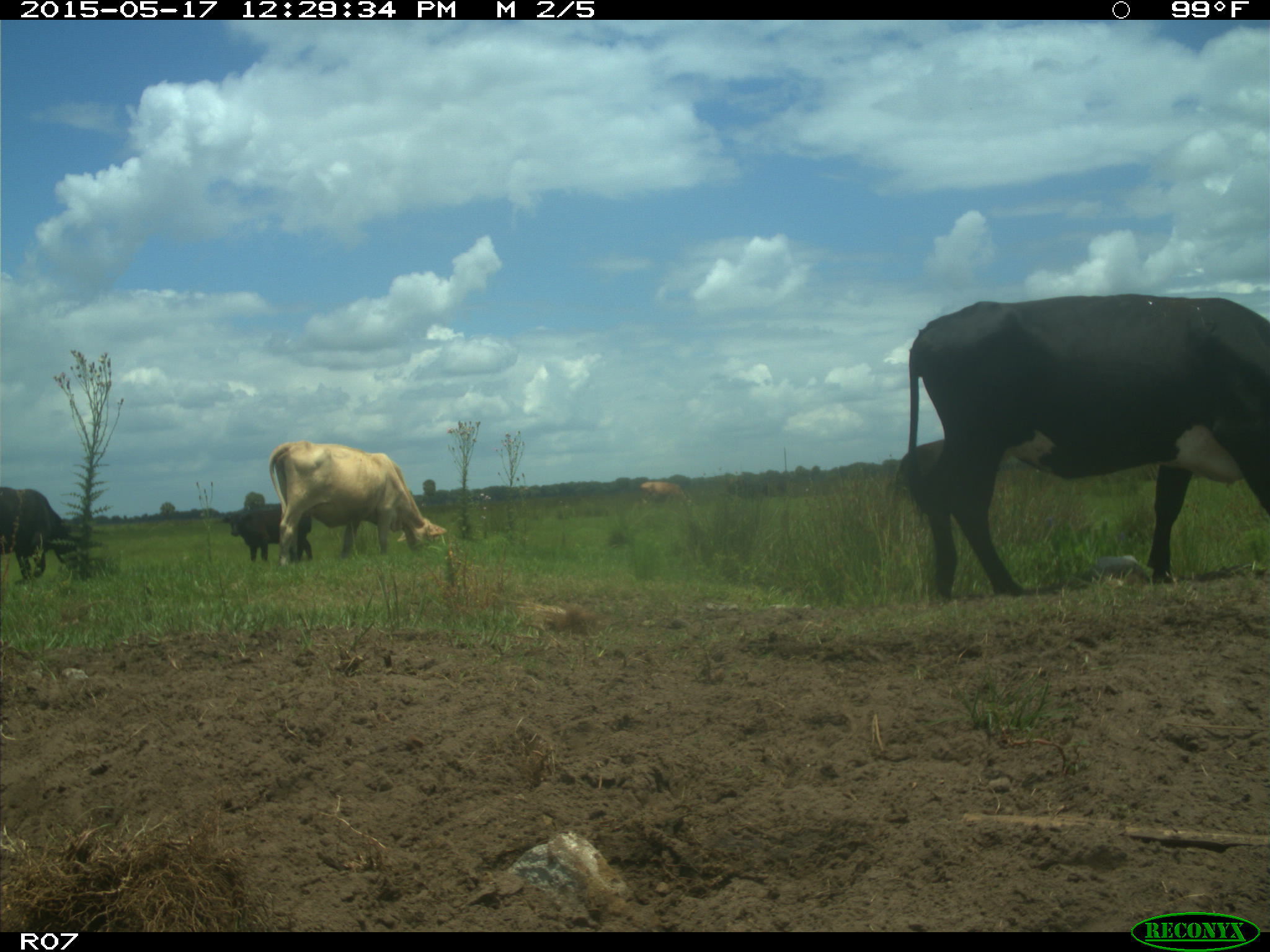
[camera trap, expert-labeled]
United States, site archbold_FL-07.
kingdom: Animalia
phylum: Chordata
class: Mammalia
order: Artiodactyla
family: Bovidae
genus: Bos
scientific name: Bos taurus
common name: domestic cow